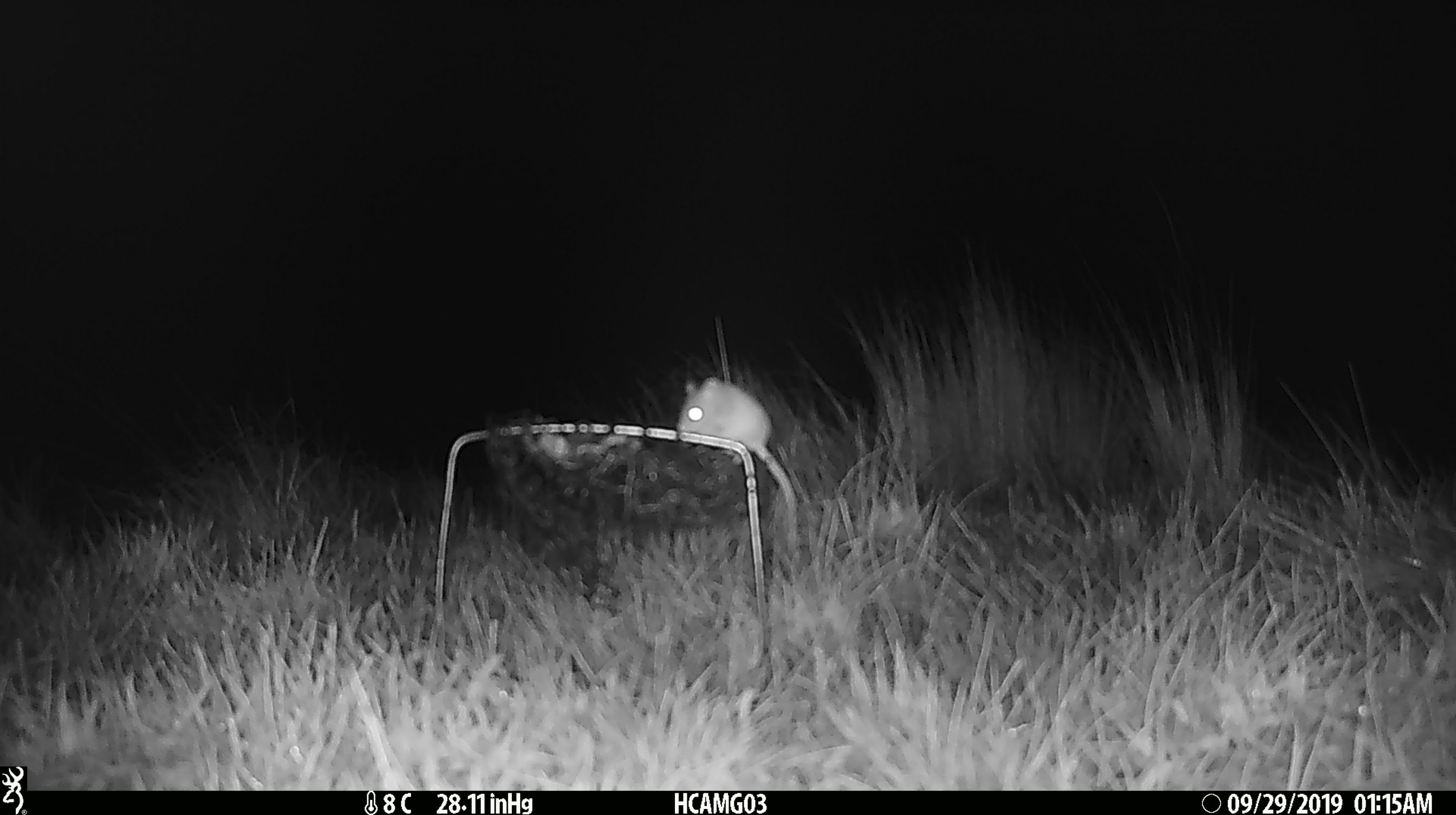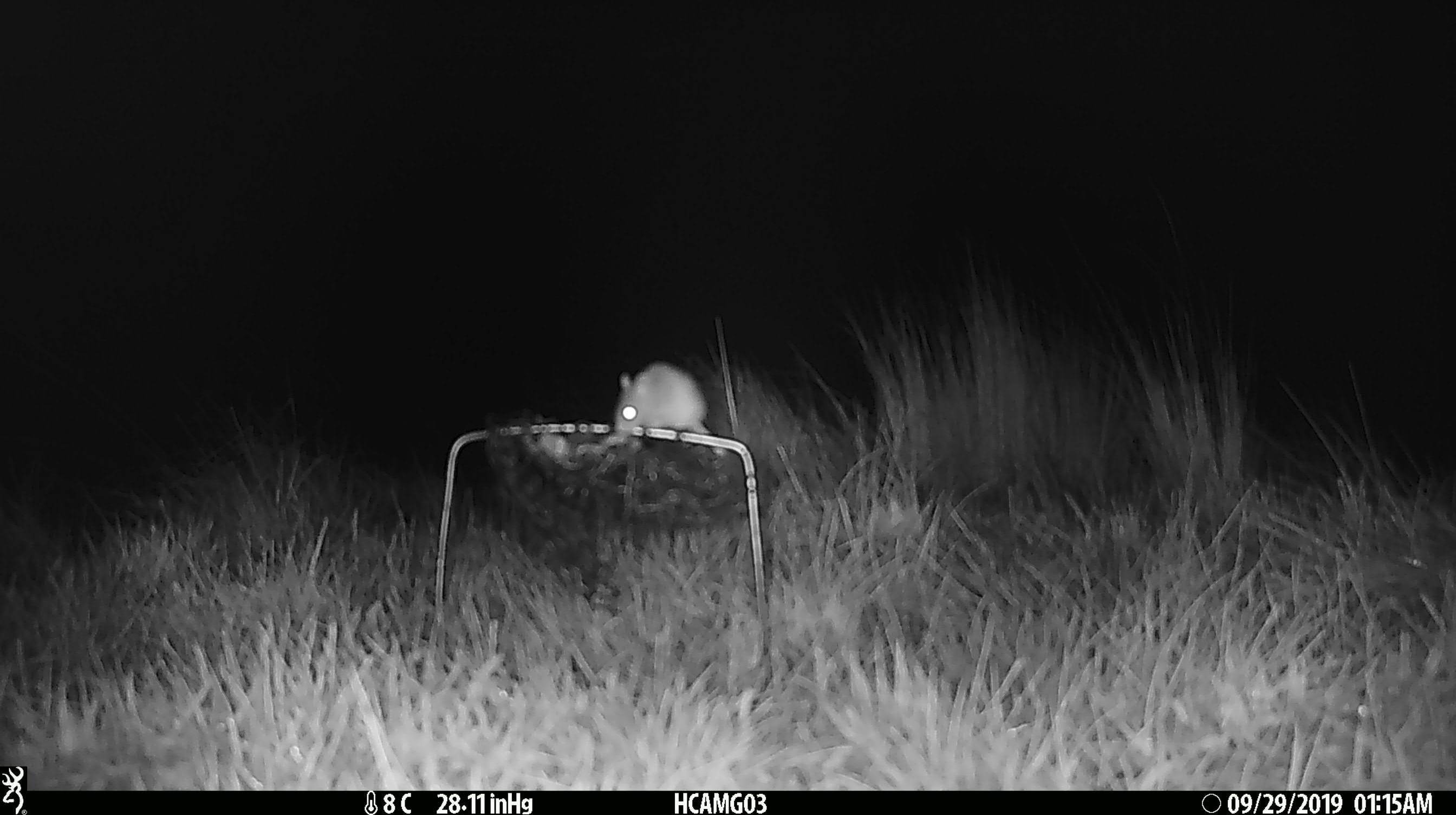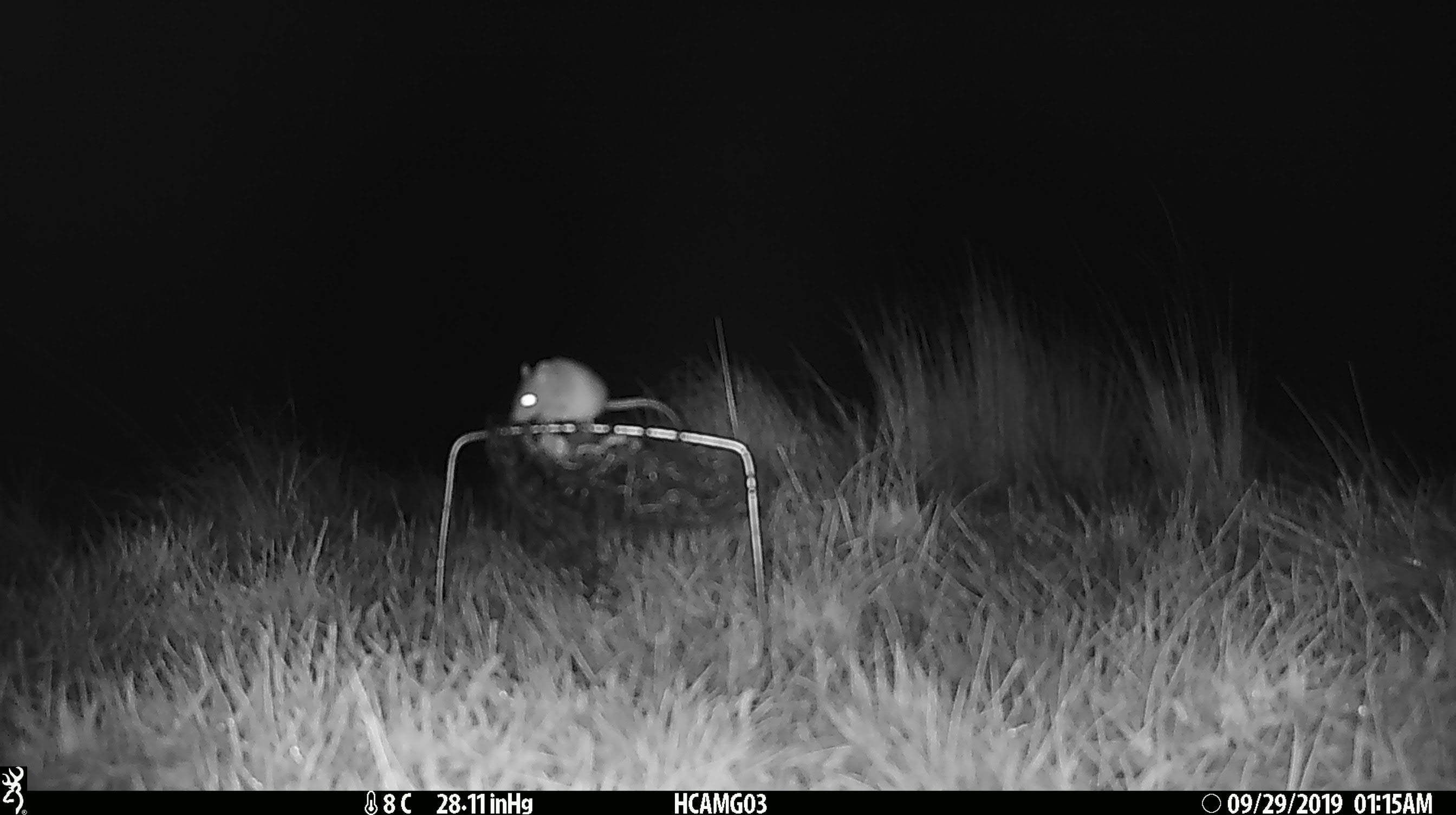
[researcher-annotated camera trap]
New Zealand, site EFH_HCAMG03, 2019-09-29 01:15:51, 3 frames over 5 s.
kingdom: Animalia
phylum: Chordata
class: Mammalia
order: Rodentia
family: Muridae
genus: Mus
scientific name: Mus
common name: mouse